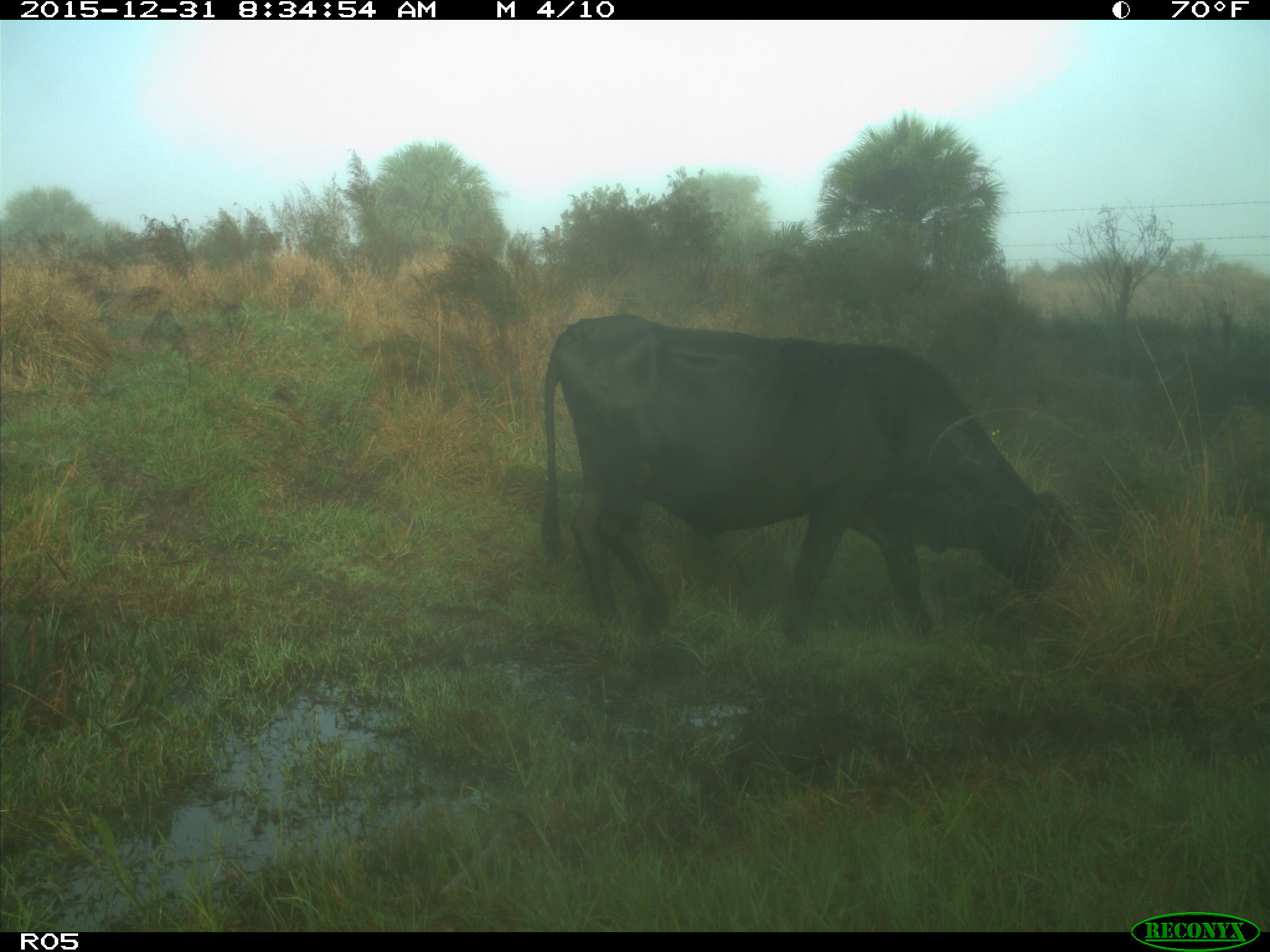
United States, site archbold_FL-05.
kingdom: Animalia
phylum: Chordata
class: Mammalia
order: Artiodactyla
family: Bovidae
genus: Bos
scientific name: Bos taurus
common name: domestic cow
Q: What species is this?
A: Bos taurus (domestic cow).